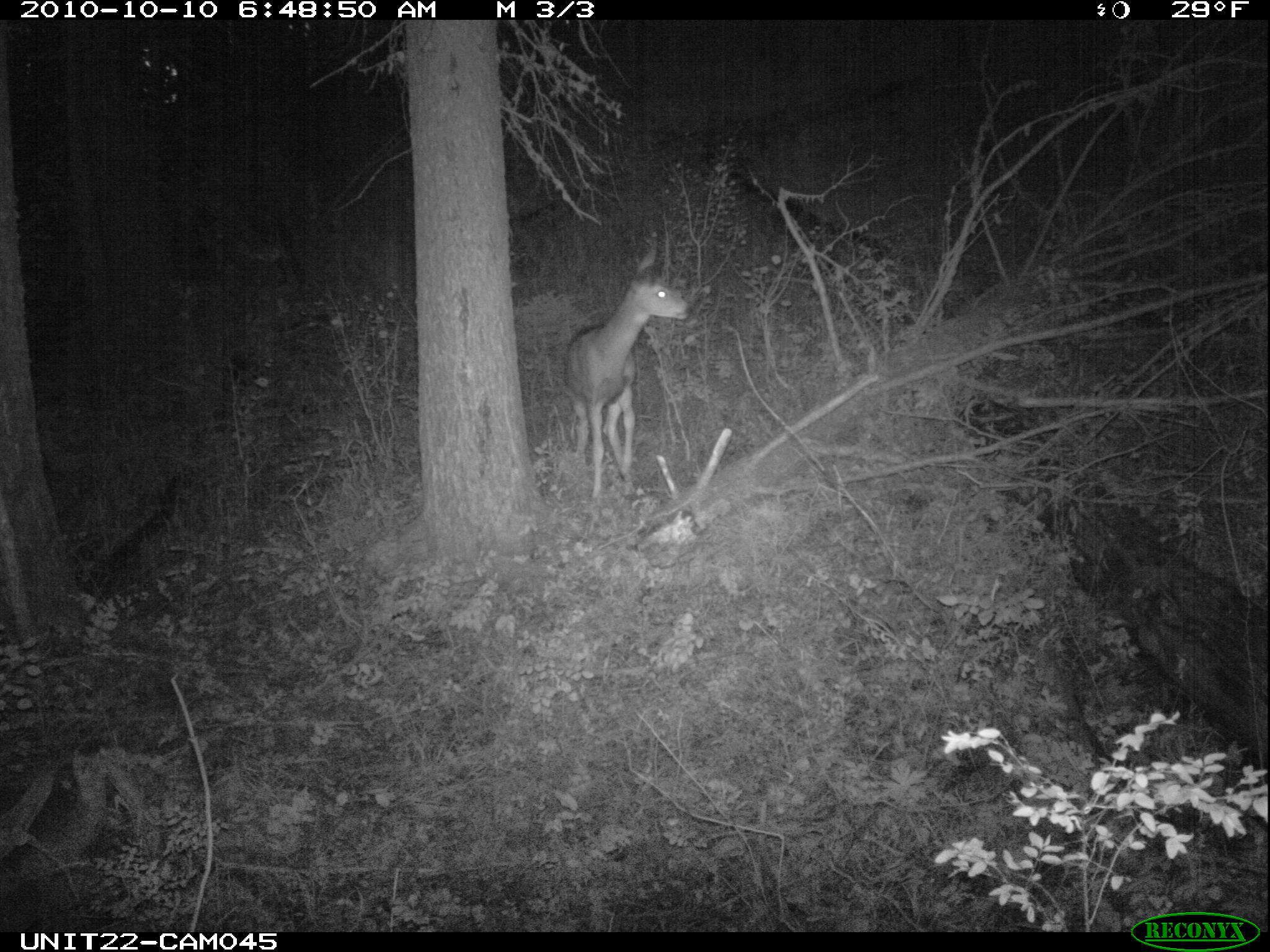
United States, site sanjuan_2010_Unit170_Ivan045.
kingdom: Animalia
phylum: Chordata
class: Mammalia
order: Artiodactyla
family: Cervidae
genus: Odocoileus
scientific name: Odocoileus hemionus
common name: mule deer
Odocoileus hemionus (mule deer).